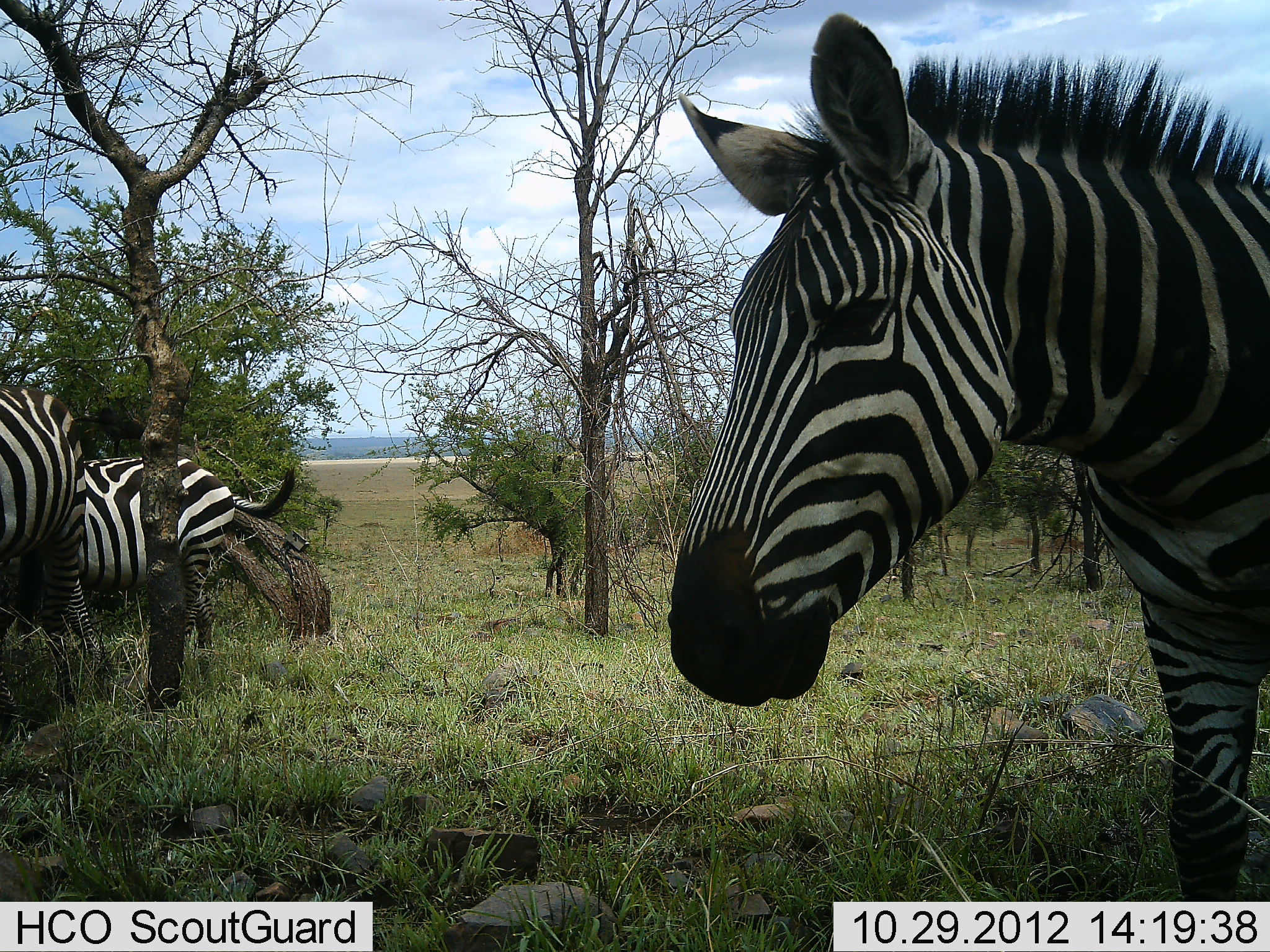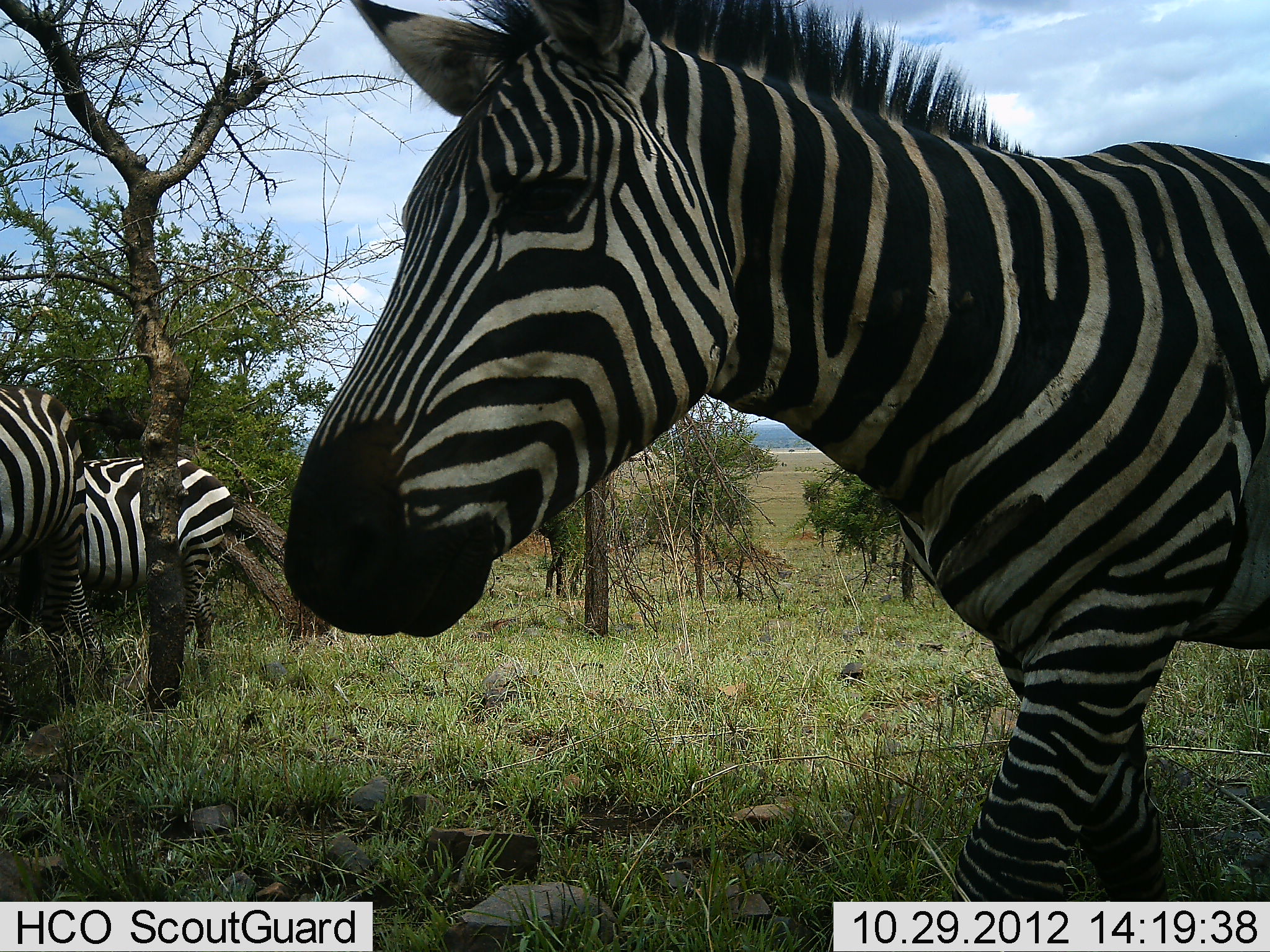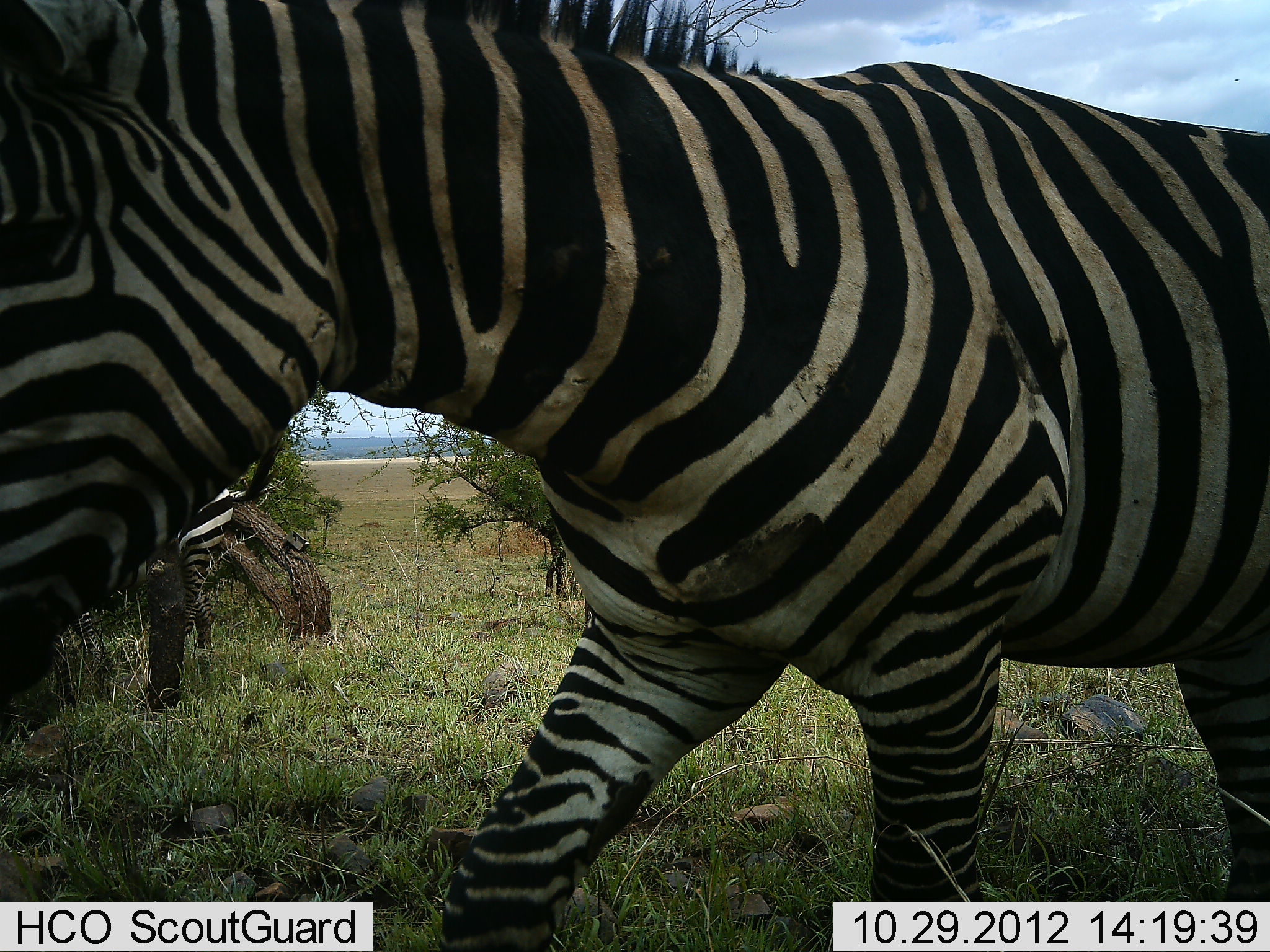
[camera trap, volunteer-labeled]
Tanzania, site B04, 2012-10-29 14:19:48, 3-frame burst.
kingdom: Animalia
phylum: Chordata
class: Mammalia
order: Perissodactyla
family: Equidae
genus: Equus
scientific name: Equus quagga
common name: plains zebra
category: zebra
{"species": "zebra (plains zebra) (Equus quagga)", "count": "3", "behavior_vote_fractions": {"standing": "50%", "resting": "0%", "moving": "90%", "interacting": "10%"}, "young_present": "0%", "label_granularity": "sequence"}